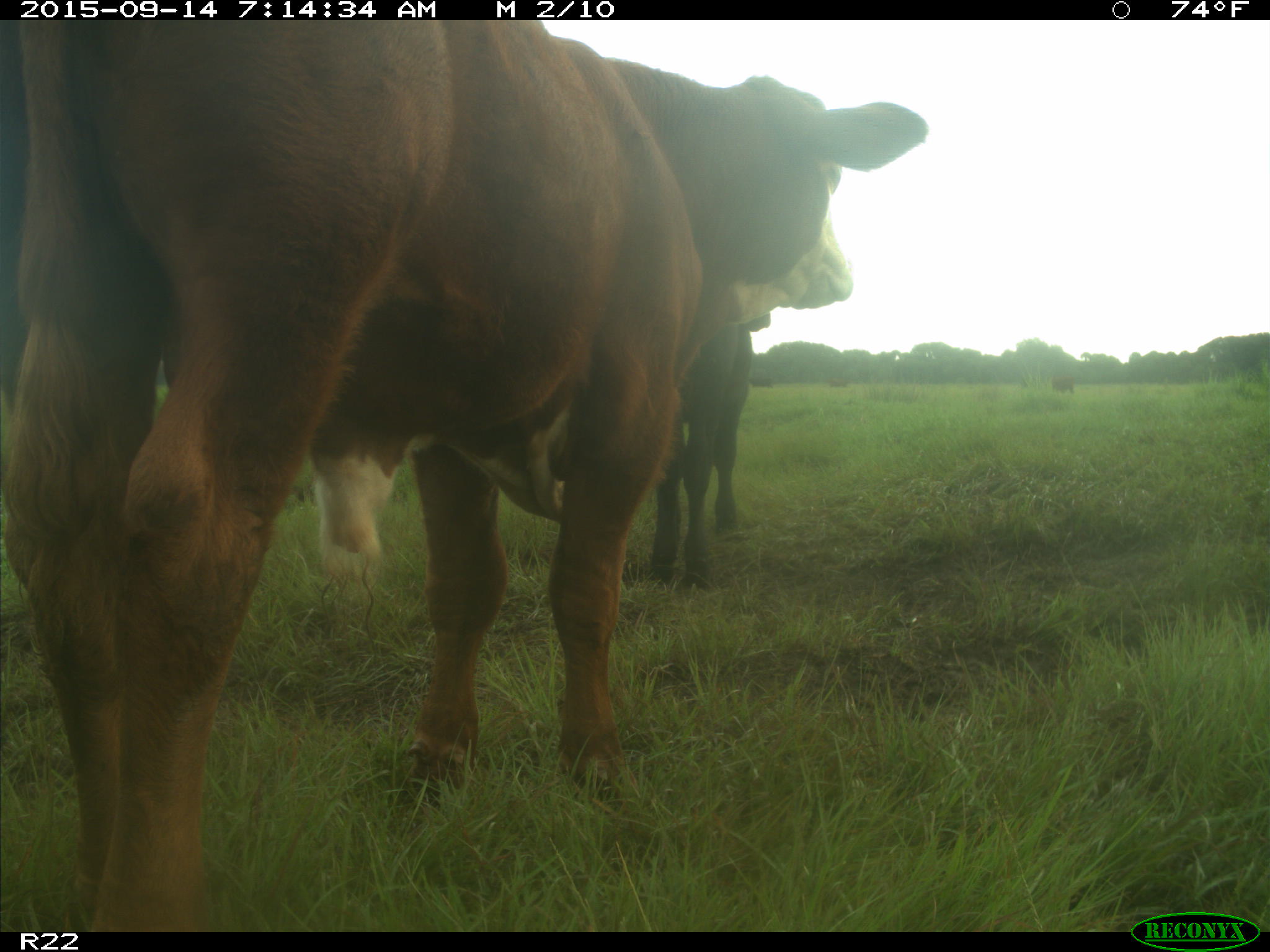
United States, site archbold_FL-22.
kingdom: Animalia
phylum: Chordata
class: Mammalia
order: Artiodactyla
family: Bovidae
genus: Bos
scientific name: Bos taurus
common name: domestic cow